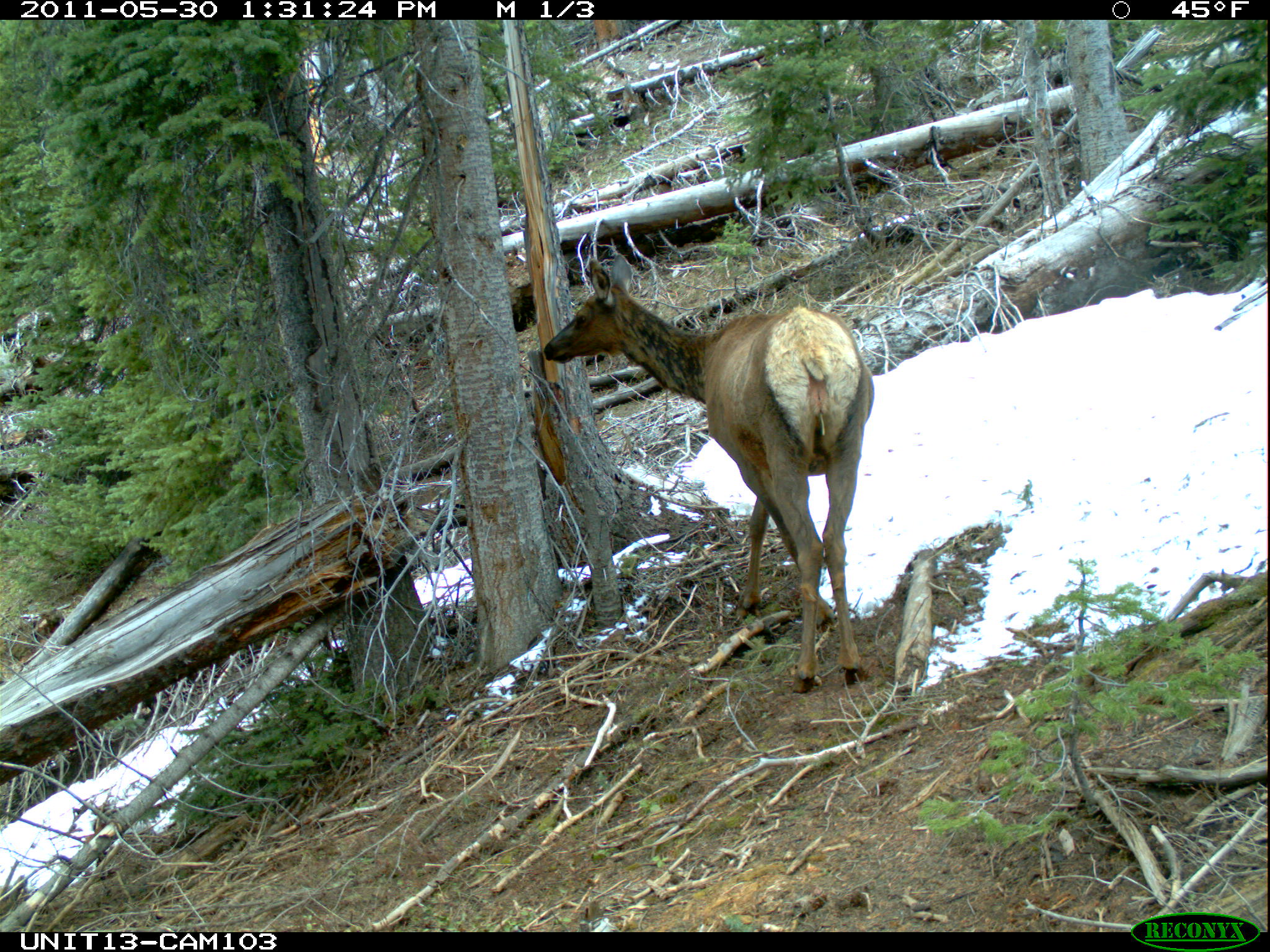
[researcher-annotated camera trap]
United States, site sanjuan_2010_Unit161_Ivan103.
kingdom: Animalia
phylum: Chordata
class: Mammalia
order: Artiodactyla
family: Cervidae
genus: Cervus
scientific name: Cervus elaphus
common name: red deer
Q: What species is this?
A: Cervus elaphus (red deer).